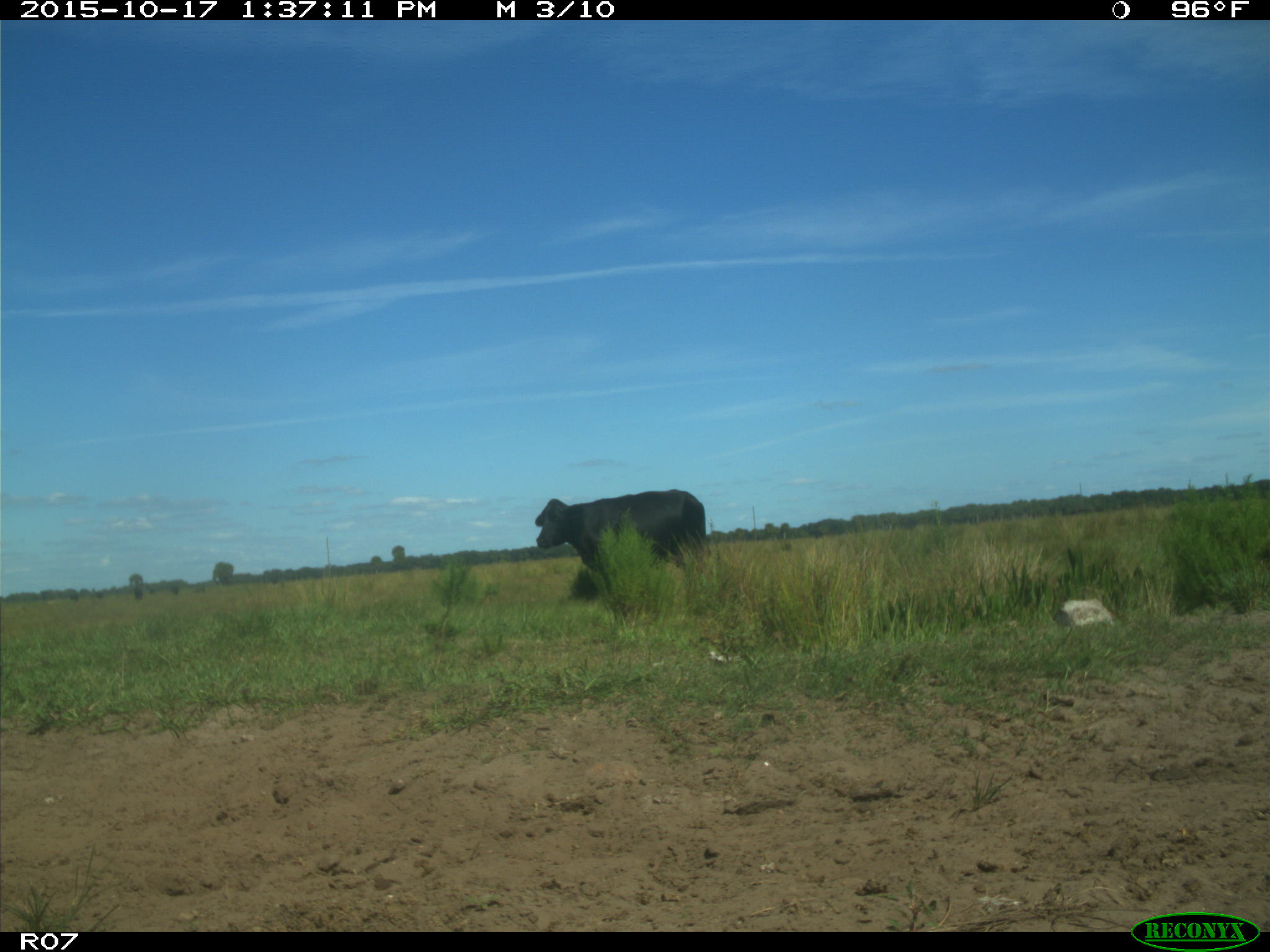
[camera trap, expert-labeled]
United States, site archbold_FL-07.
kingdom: Animalia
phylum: Chordata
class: Mammalia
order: Artiodactyla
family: Bovidae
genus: Bos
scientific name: Bos taurus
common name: domestic cow